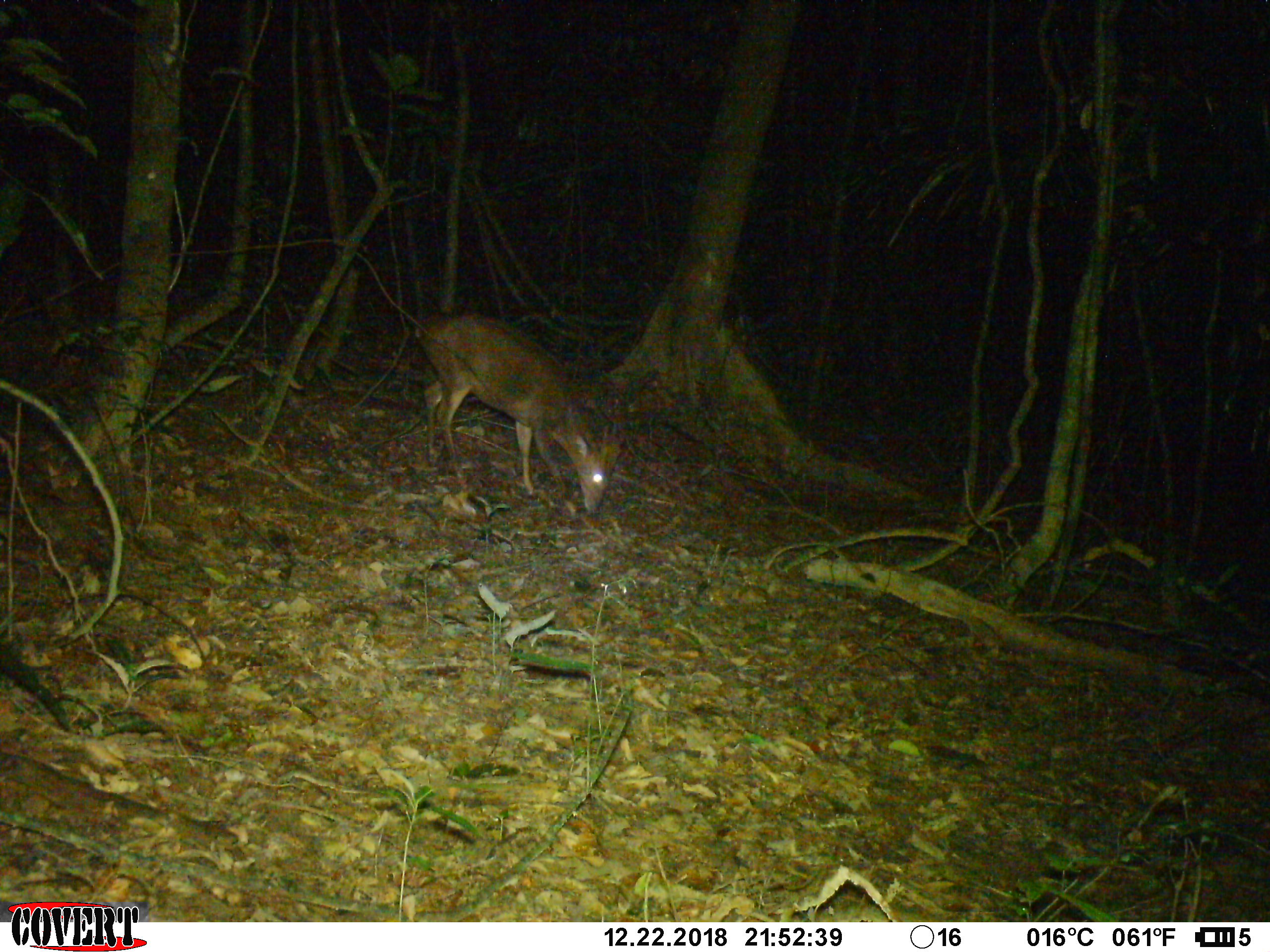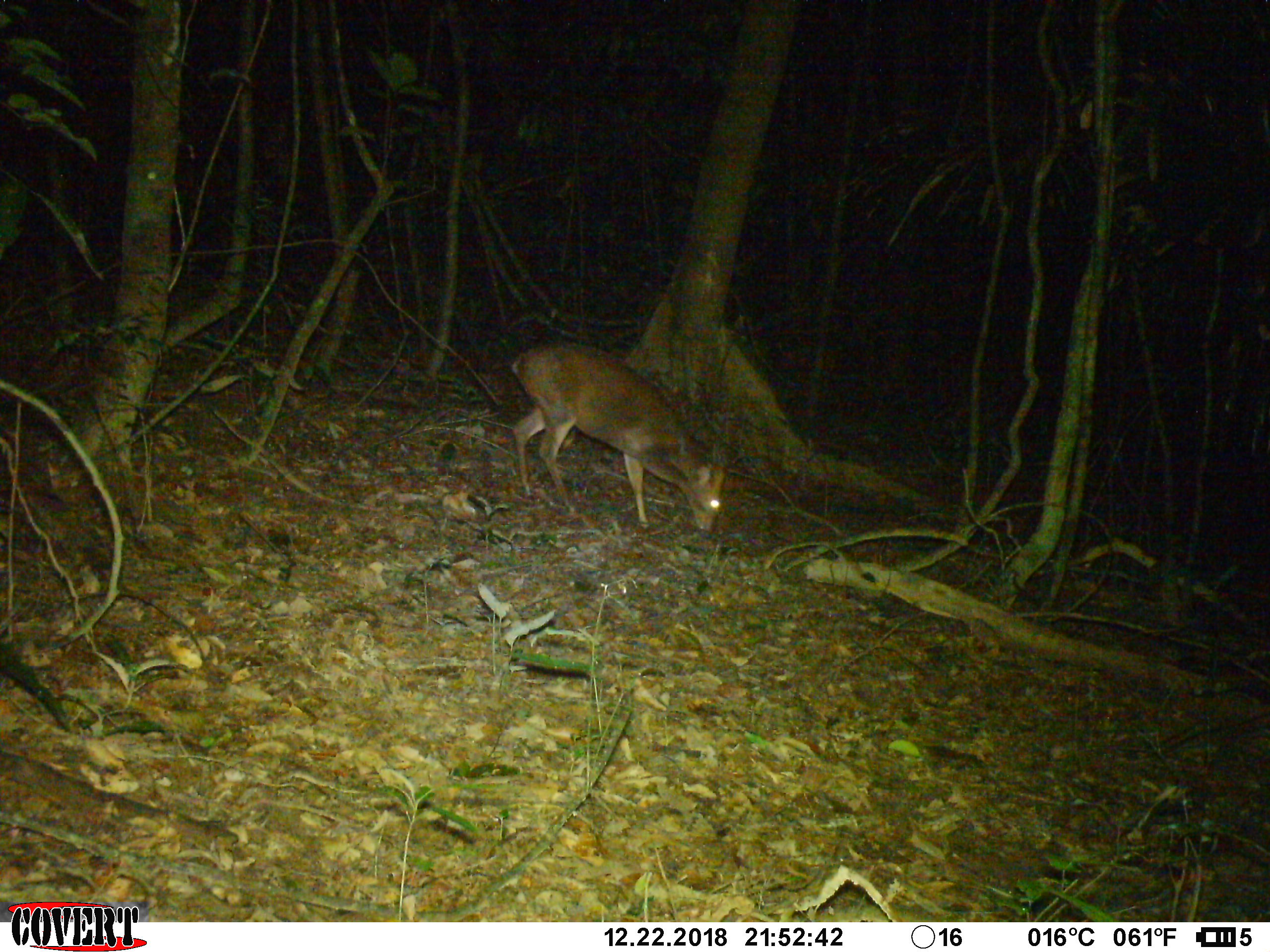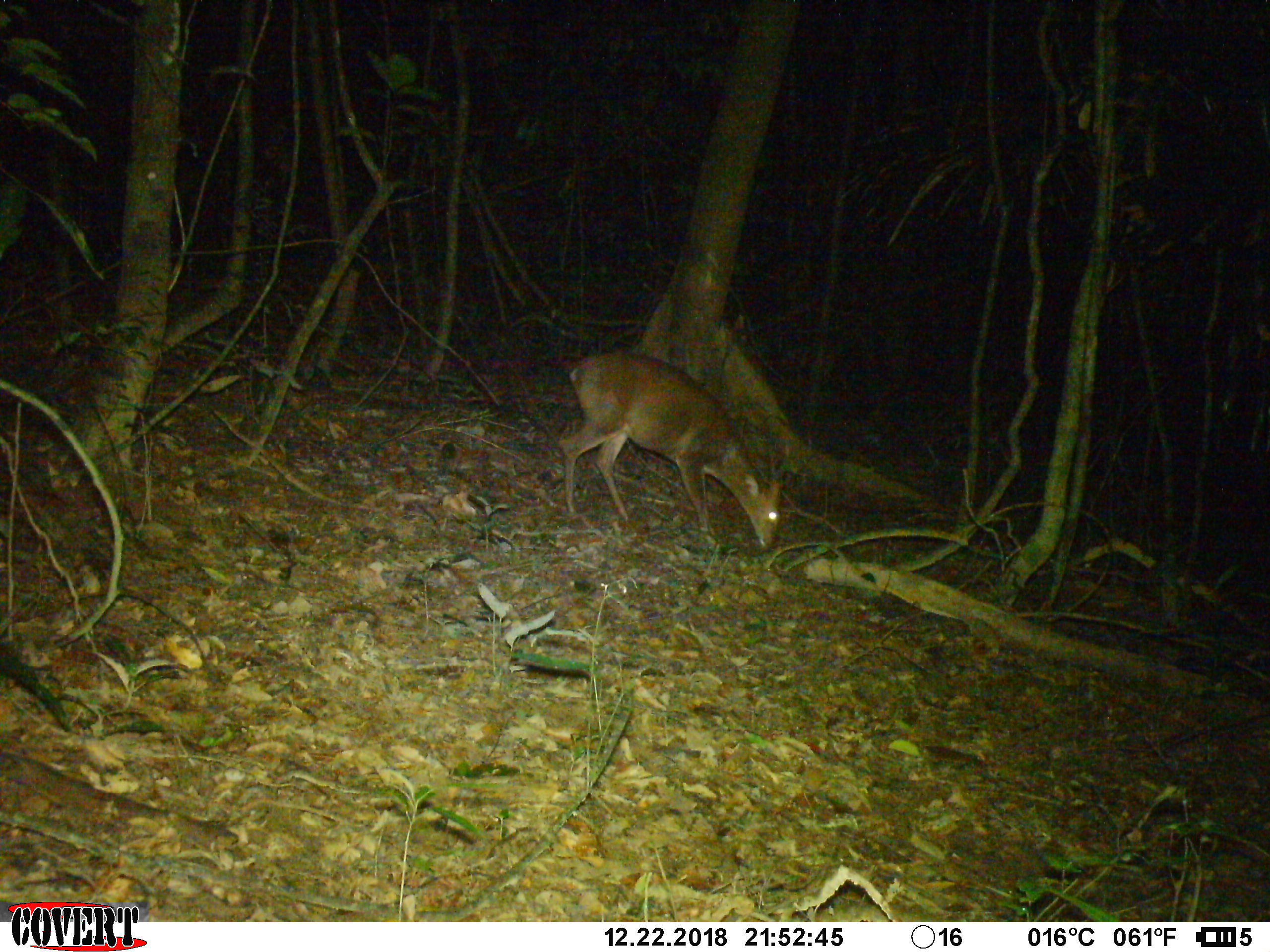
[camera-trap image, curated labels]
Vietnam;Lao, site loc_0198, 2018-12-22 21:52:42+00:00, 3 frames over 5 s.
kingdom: Animalia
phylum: Chordata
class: Mammalia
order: Artiodactyla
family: Cervidae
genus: Muntiacus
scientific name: Muntiacus vuquangensis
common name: large-antlered muntjac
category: large antlered muntjac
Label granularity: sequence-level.